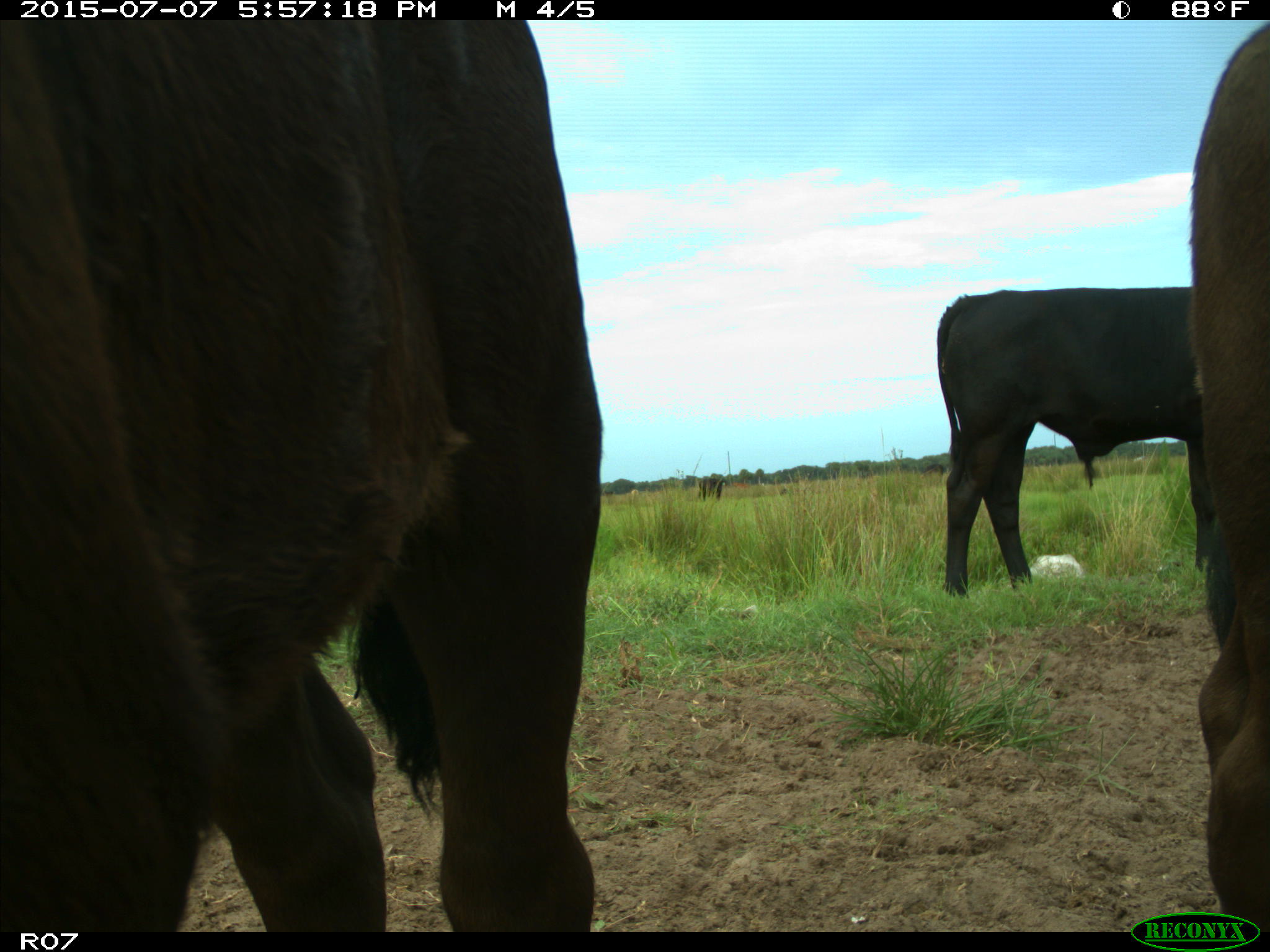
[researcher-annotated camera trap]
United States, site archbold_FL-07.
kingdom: Animalia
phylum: Chordata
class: Mammalia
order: Artiodactyla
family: Bovidae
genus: Bos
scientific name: Bos taurus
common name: domestic cow